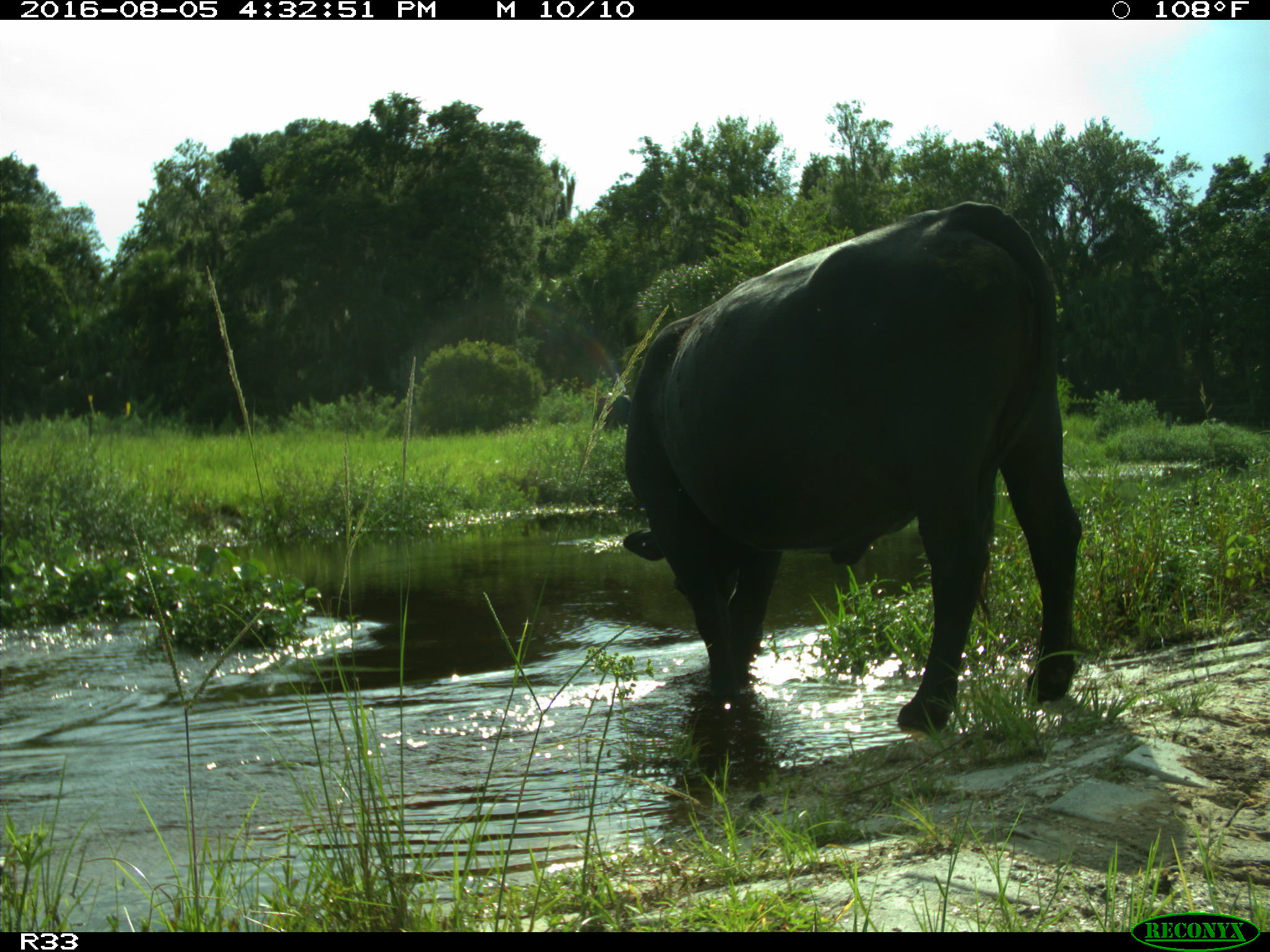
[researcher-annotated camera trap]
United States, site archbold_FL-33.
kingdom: Animalia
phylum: Chordata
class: Mammalia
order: Artiodactyla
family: Bovidae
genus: Bos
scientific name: Bos taurus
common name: domestic cow